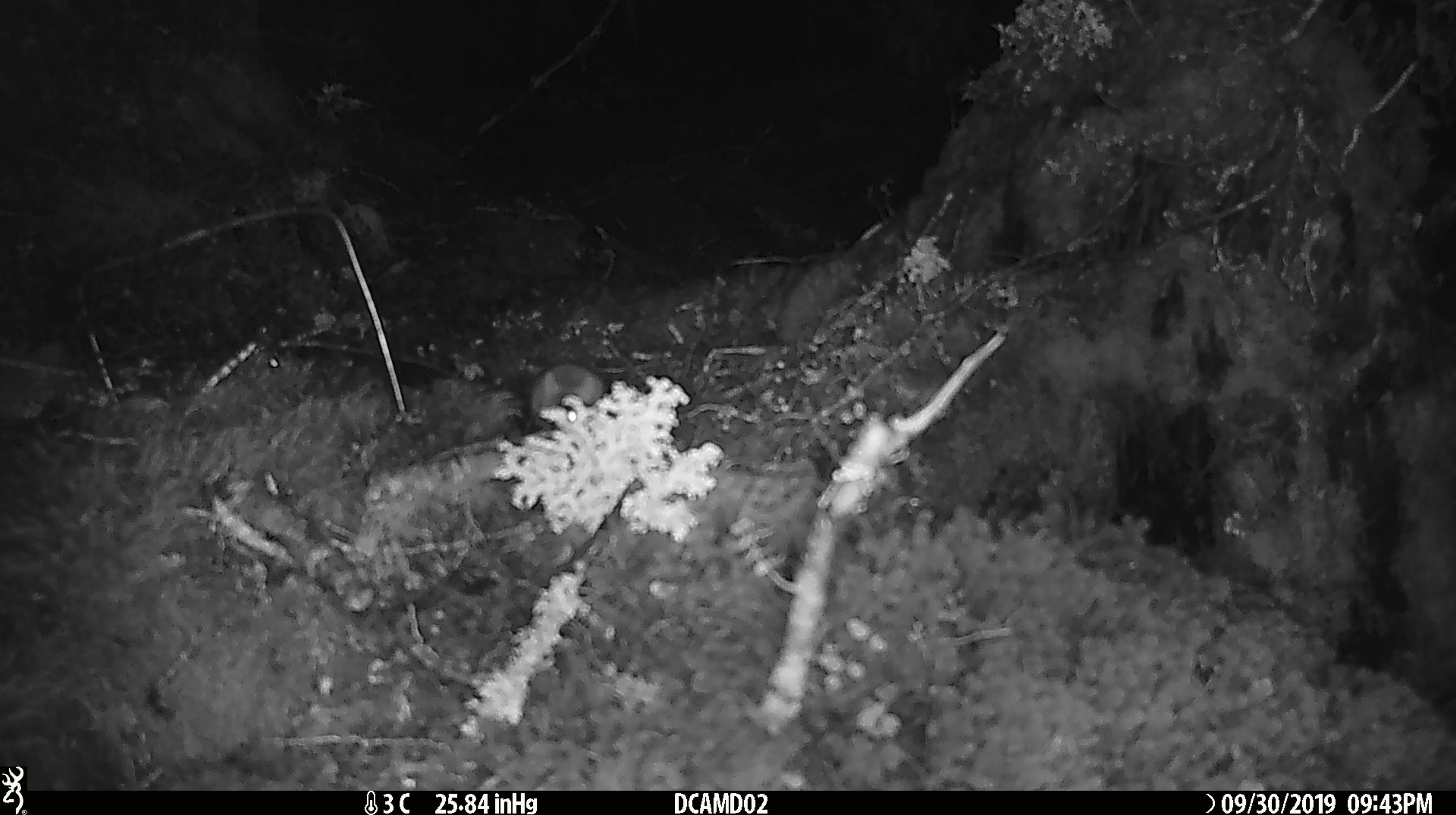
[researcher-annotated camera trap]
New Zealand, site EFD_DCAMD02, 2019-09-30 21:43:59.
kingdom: Animalia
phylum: Chordata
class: Mammalia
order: Rodentia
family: Muridae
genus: Mus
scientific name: Mus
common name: mouse